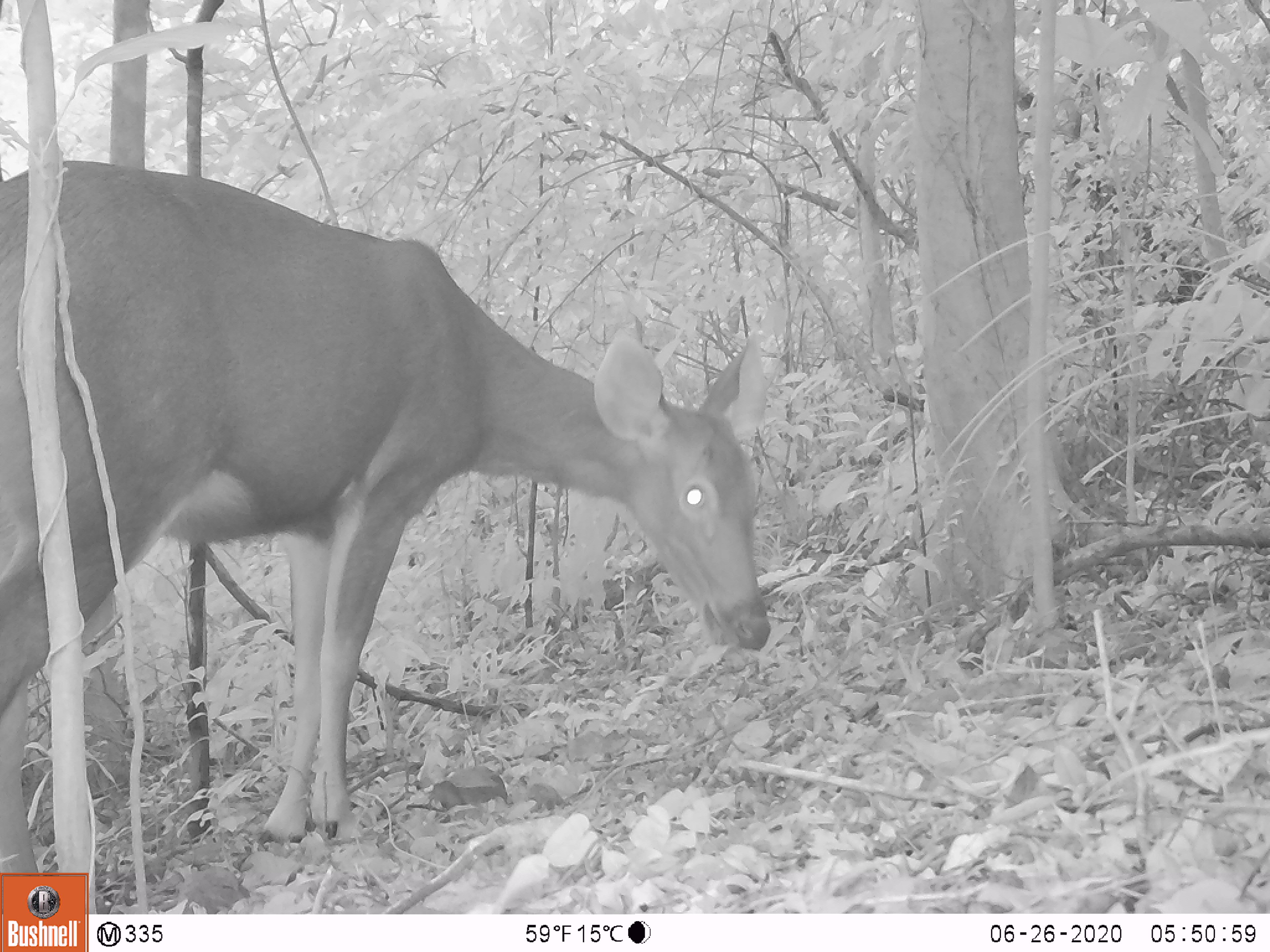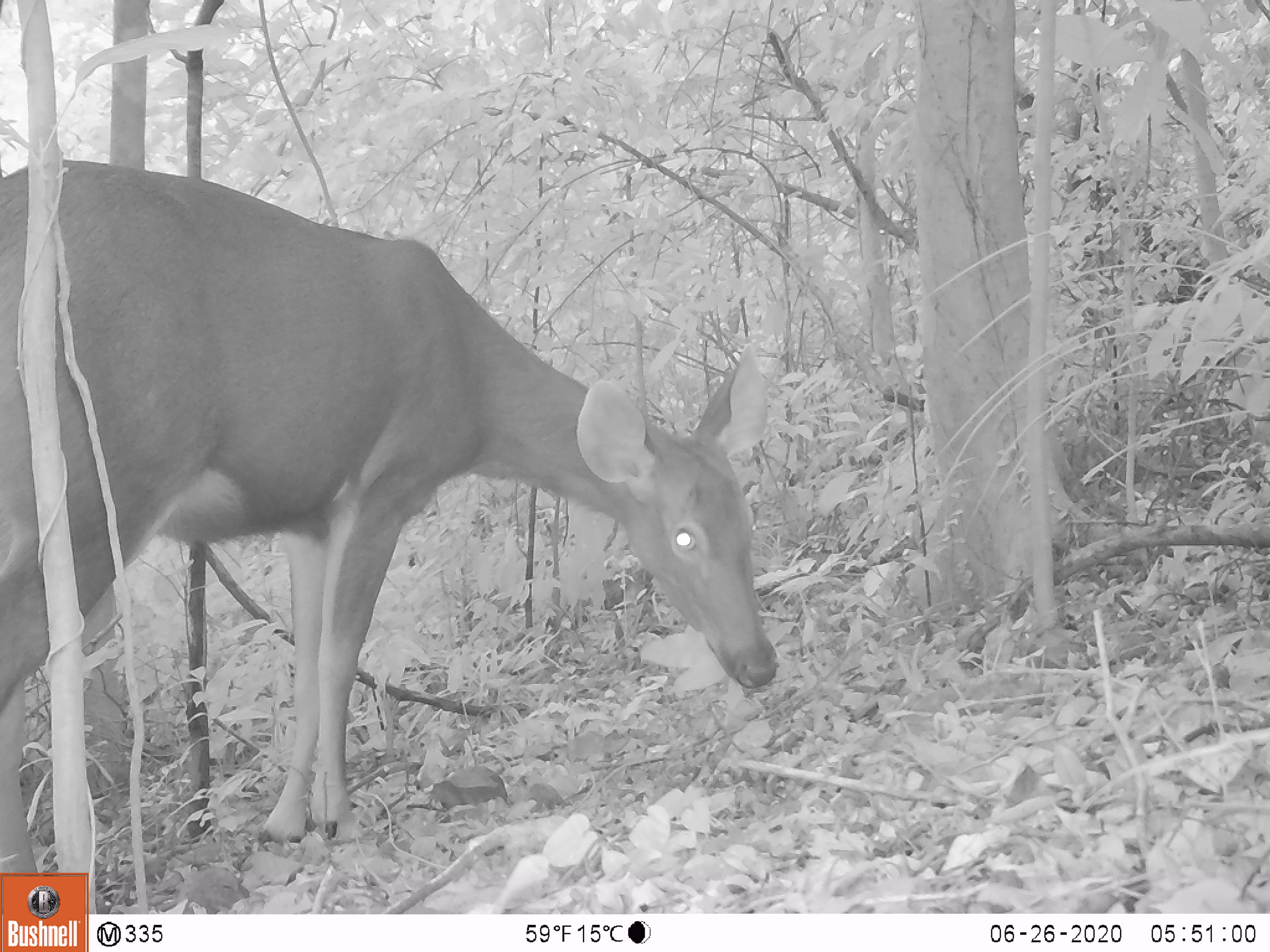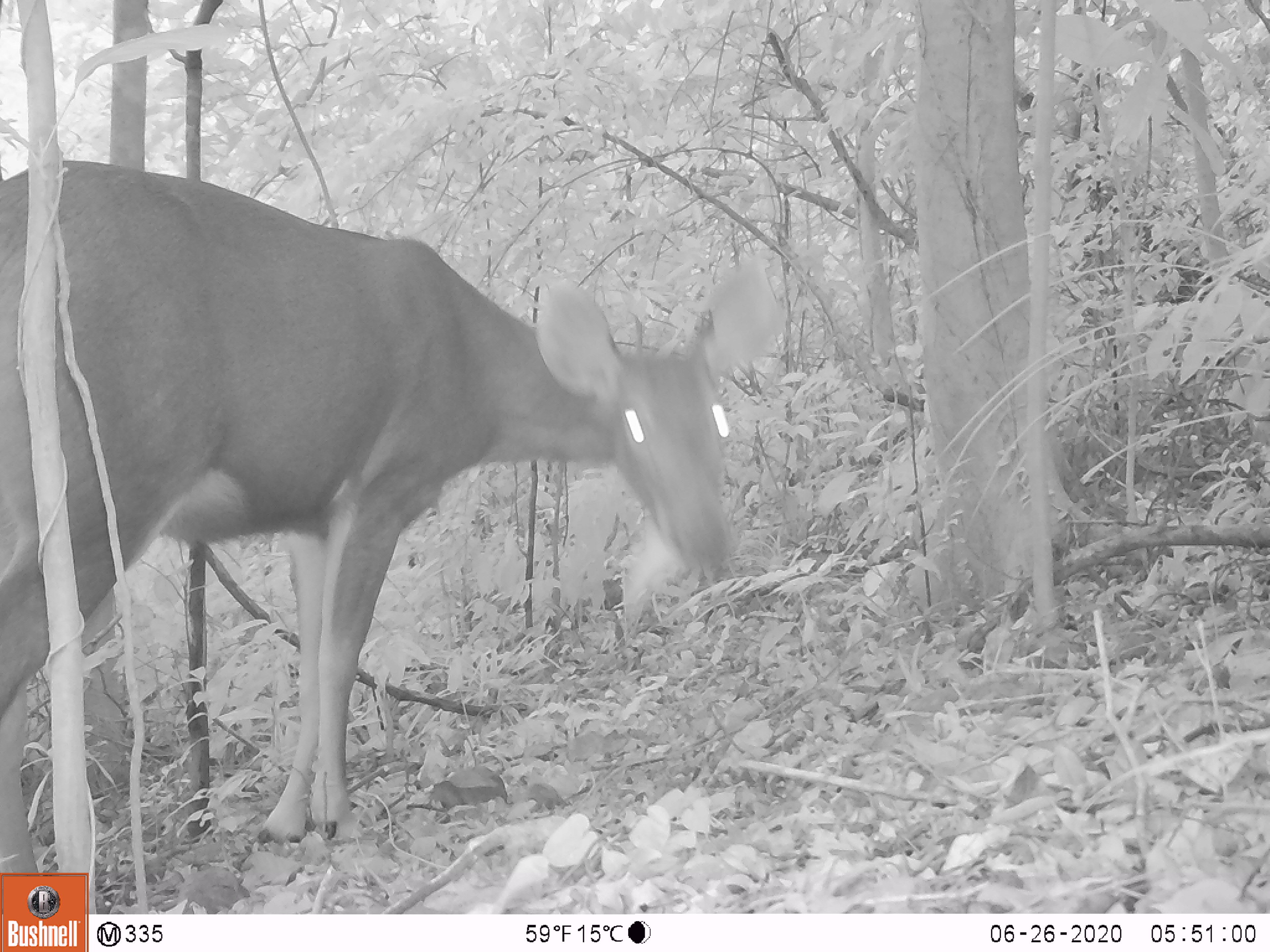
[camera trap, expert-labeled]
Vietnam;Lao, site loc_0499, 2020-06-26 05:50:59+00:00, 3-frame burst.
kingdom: Animalia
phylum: Chordata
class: Mammalia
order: Artiodactyla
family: Cervidae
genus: Rusa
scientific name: Rusa unicolor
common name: sambar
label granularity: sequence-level